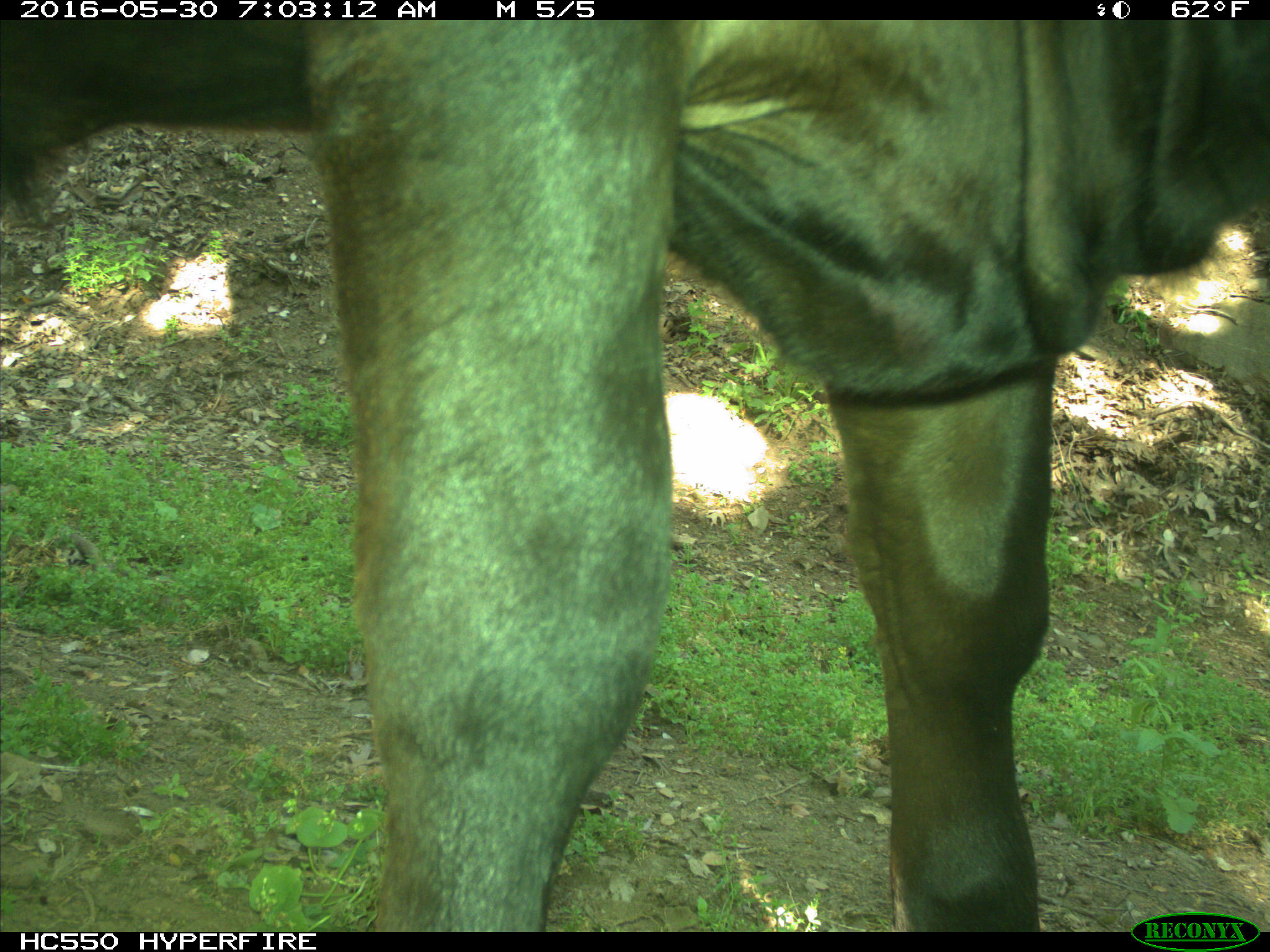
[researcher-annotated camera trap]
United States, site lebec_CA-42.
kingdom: Animalia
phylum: Chordata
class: Mammalia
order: Artiodactyla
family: Bovidae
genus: Bos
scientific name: Bos taurus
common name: domestic cow